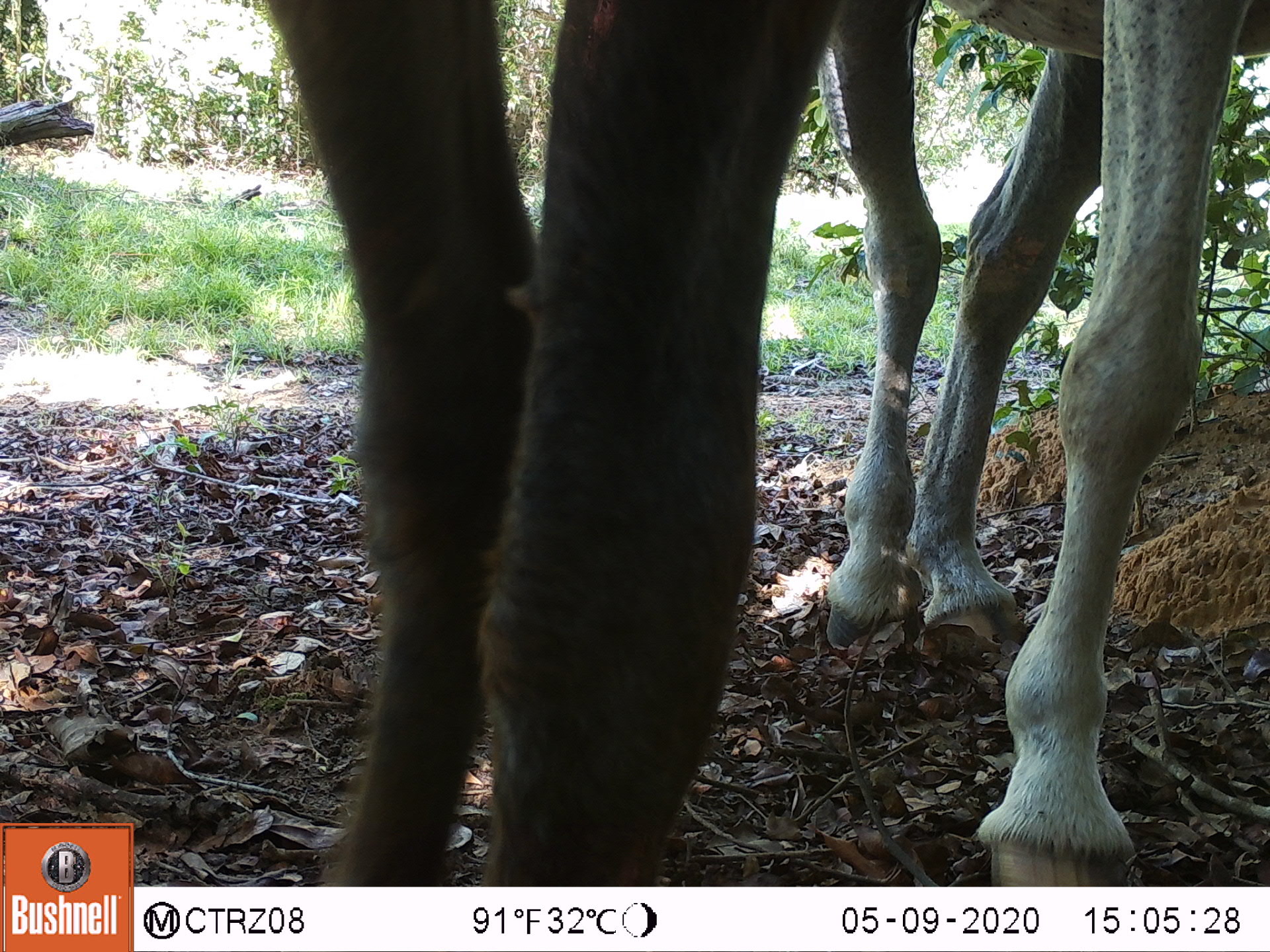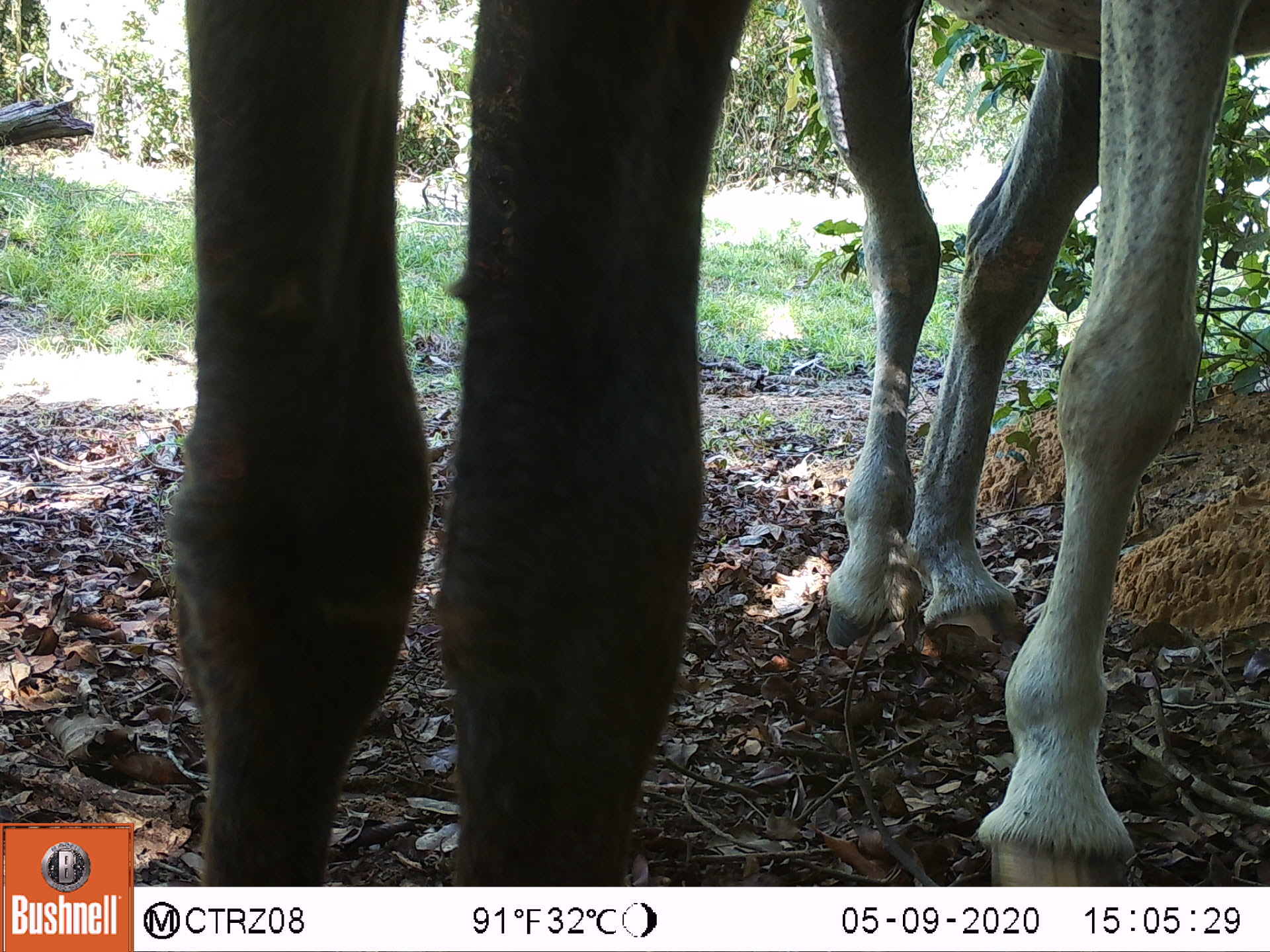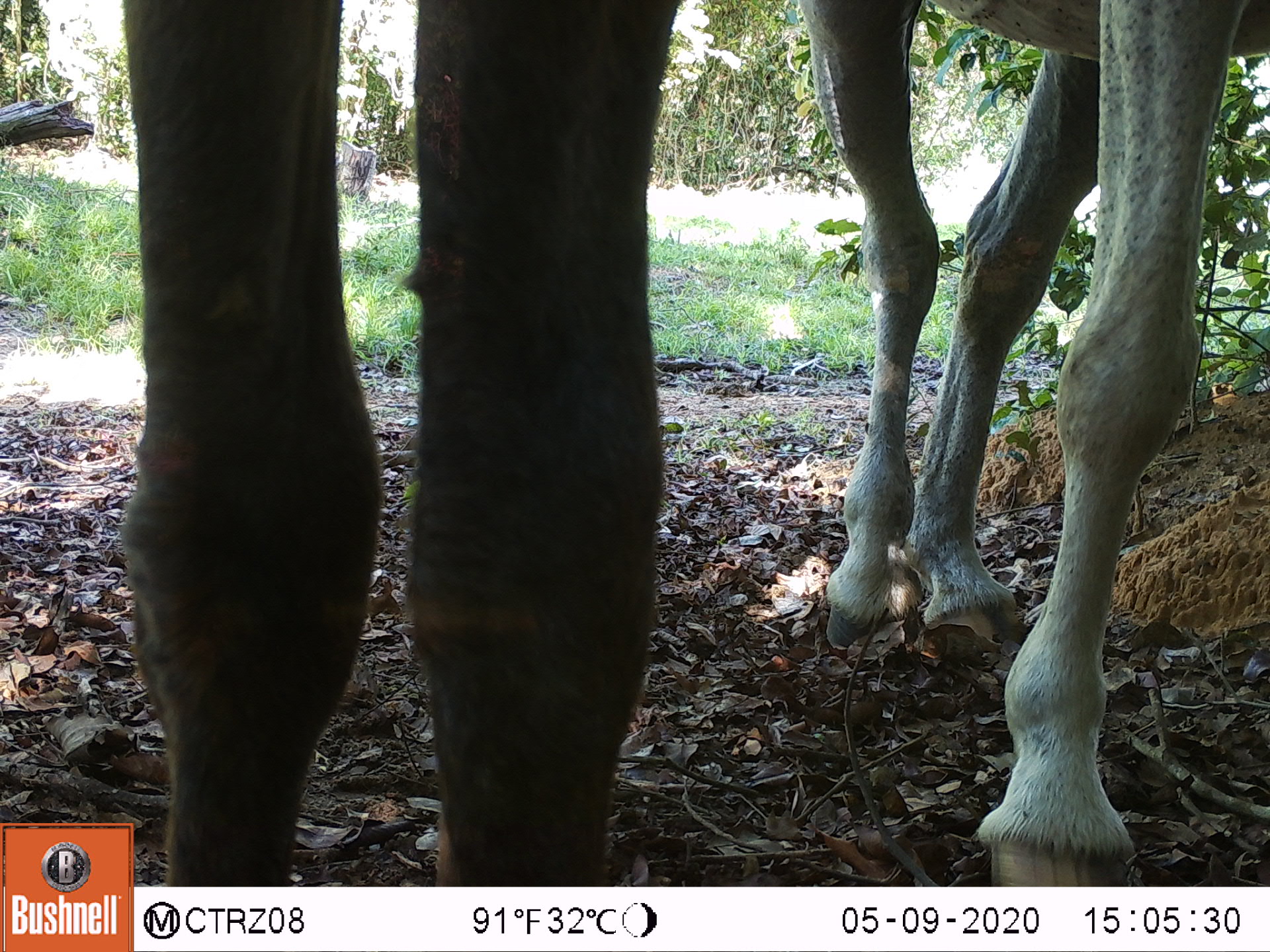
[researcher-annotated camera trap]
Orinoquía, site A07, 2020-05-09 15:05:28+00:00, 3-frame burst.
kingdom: Animalia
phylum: Chordata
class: Mammalia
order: Perissodactyla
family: Equidae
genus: Equus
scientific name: Equus caballus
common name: domestic horse